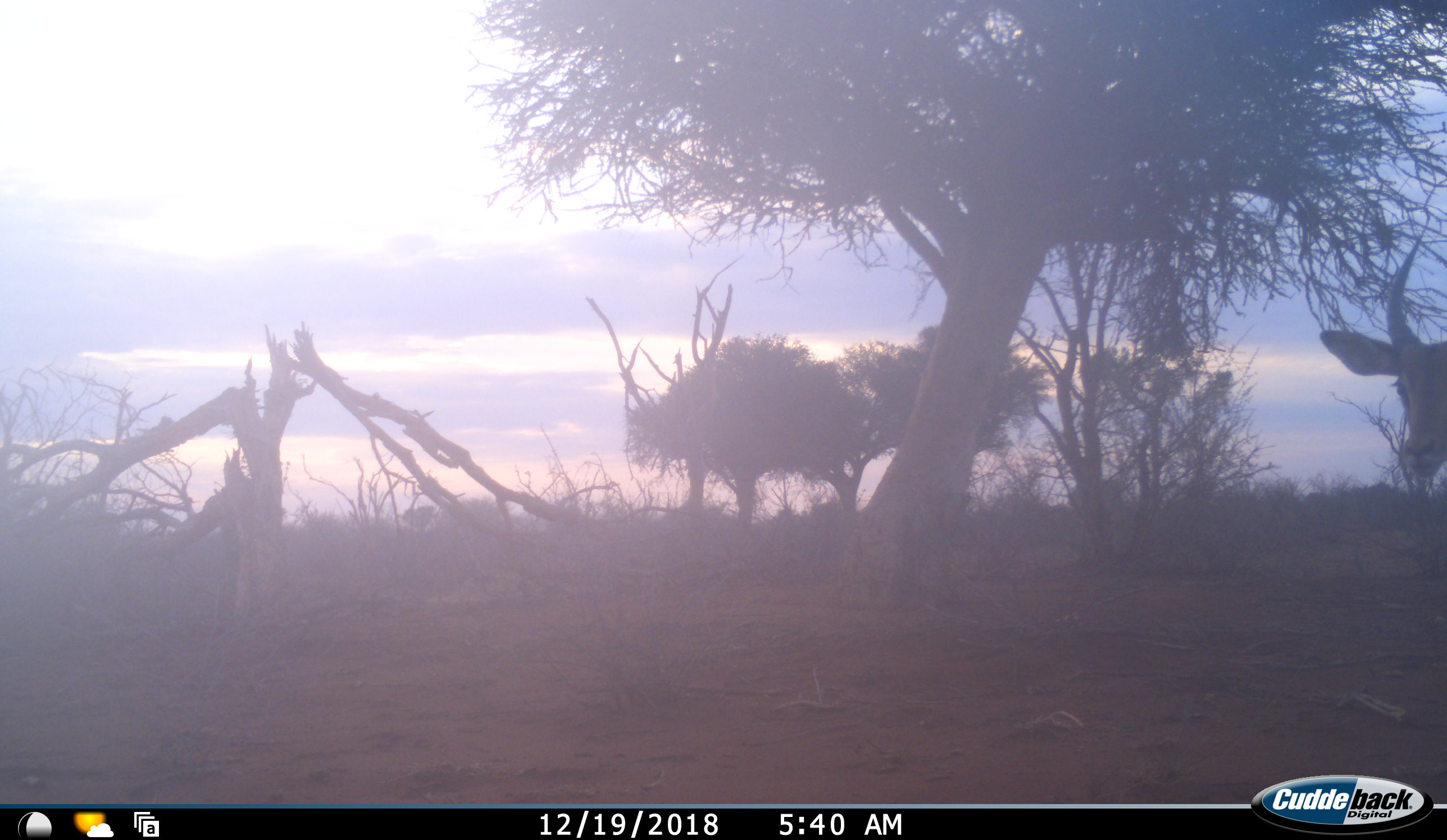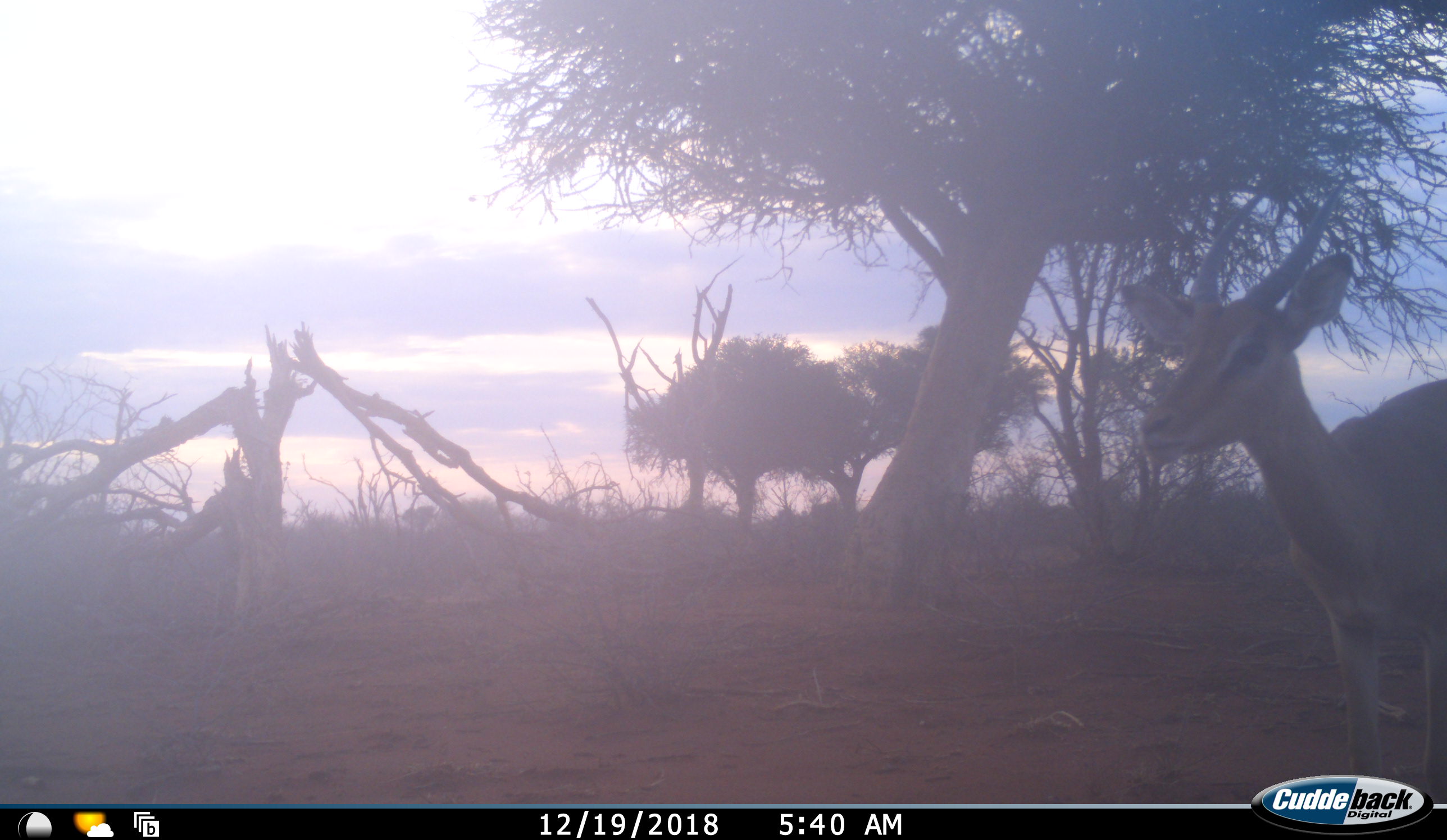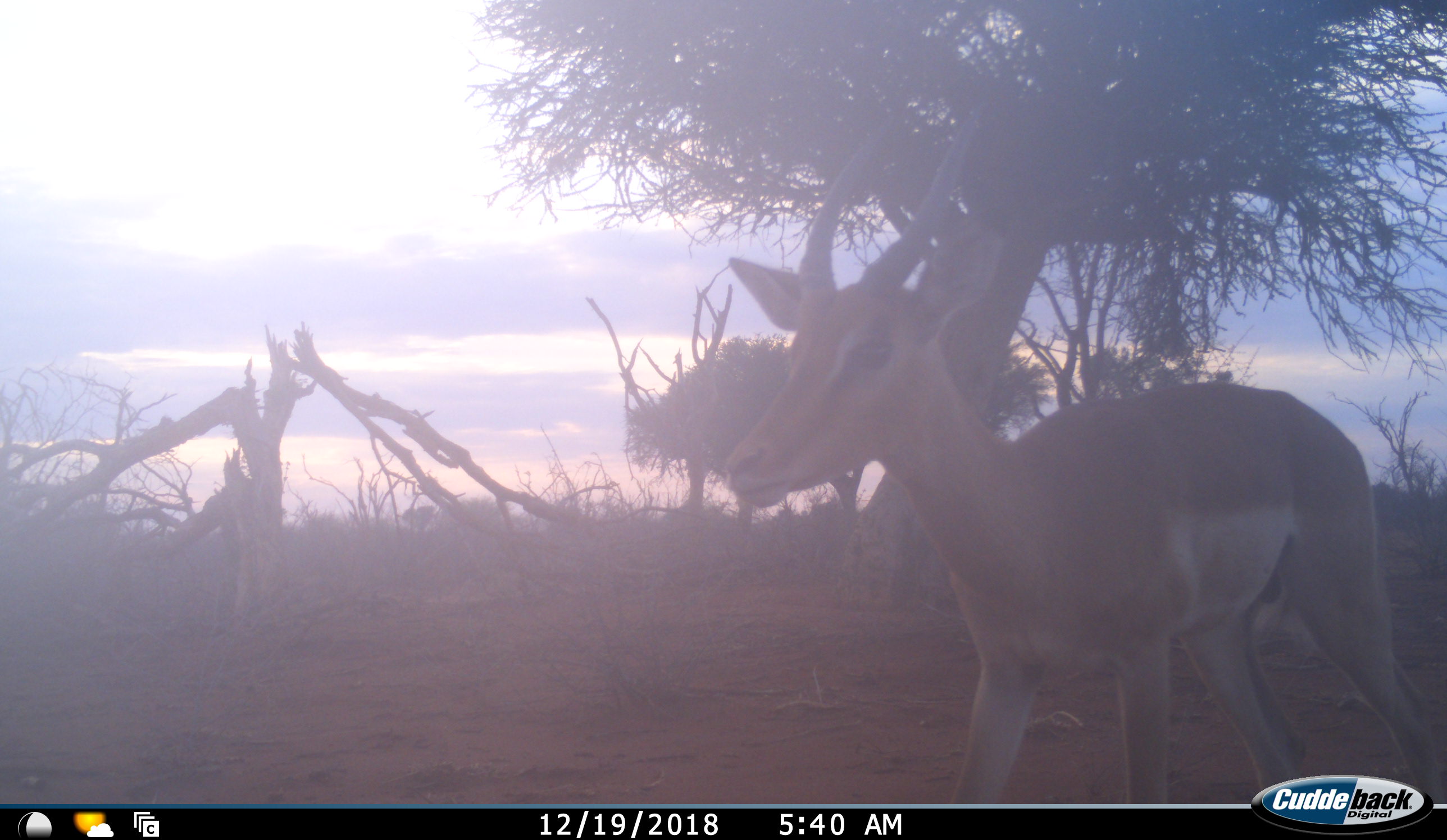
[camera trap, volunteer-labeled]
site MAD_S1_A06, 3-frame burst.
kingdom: Animalia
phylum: Chordata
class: Mammalia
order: Artiodactyla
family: Bovidae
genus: Aepyceros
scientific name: Aepyceros melampus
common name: impala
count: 1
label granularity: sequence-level